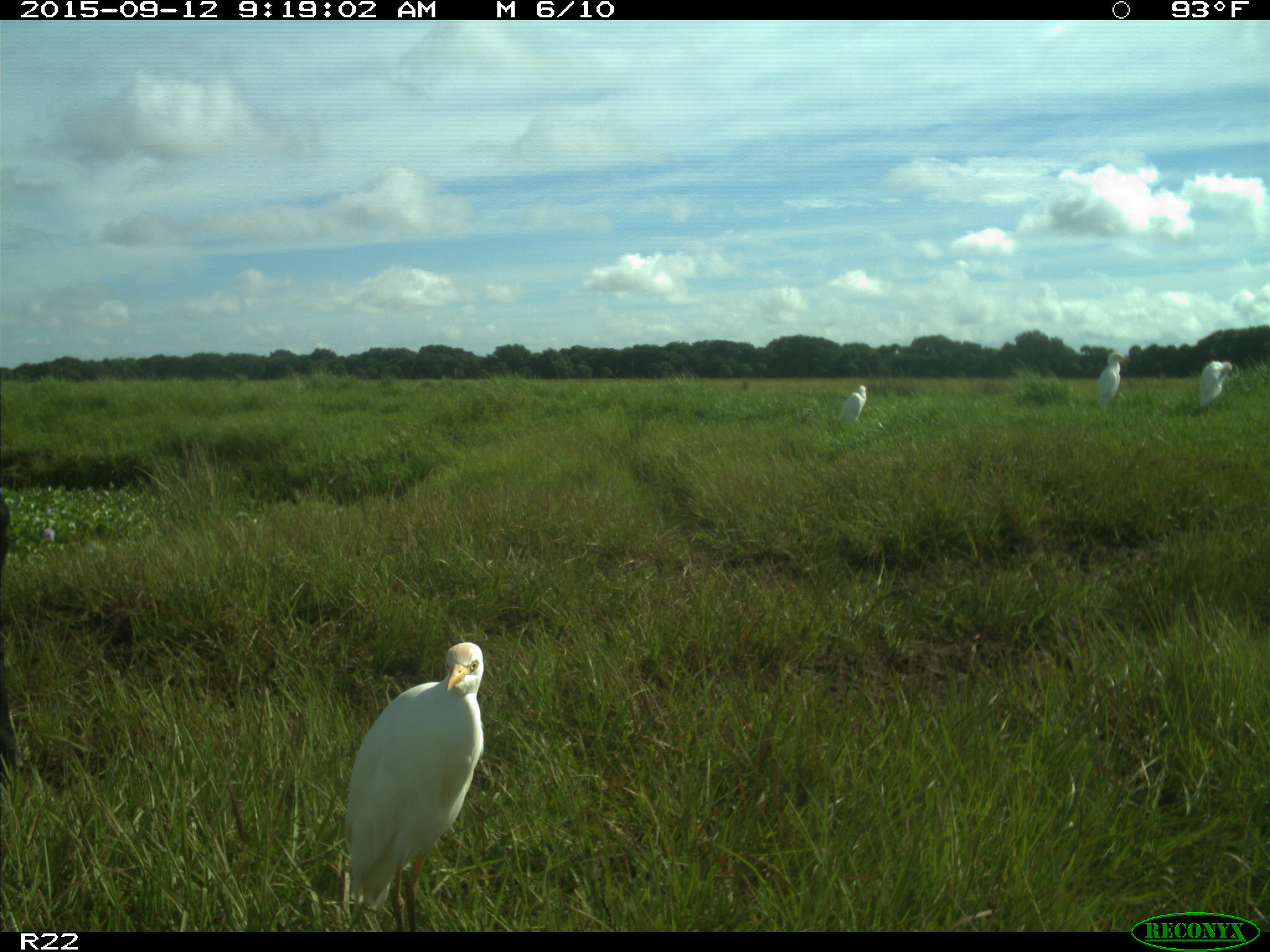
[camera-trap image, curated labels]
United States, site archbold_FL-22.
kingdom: Animalia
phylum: Chordata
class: Mammalia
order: Artiodactyla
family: Bovidae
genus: Bos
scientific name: Bos taurus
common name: domestic cow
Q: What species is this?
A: Bos taurus (domestic cow).